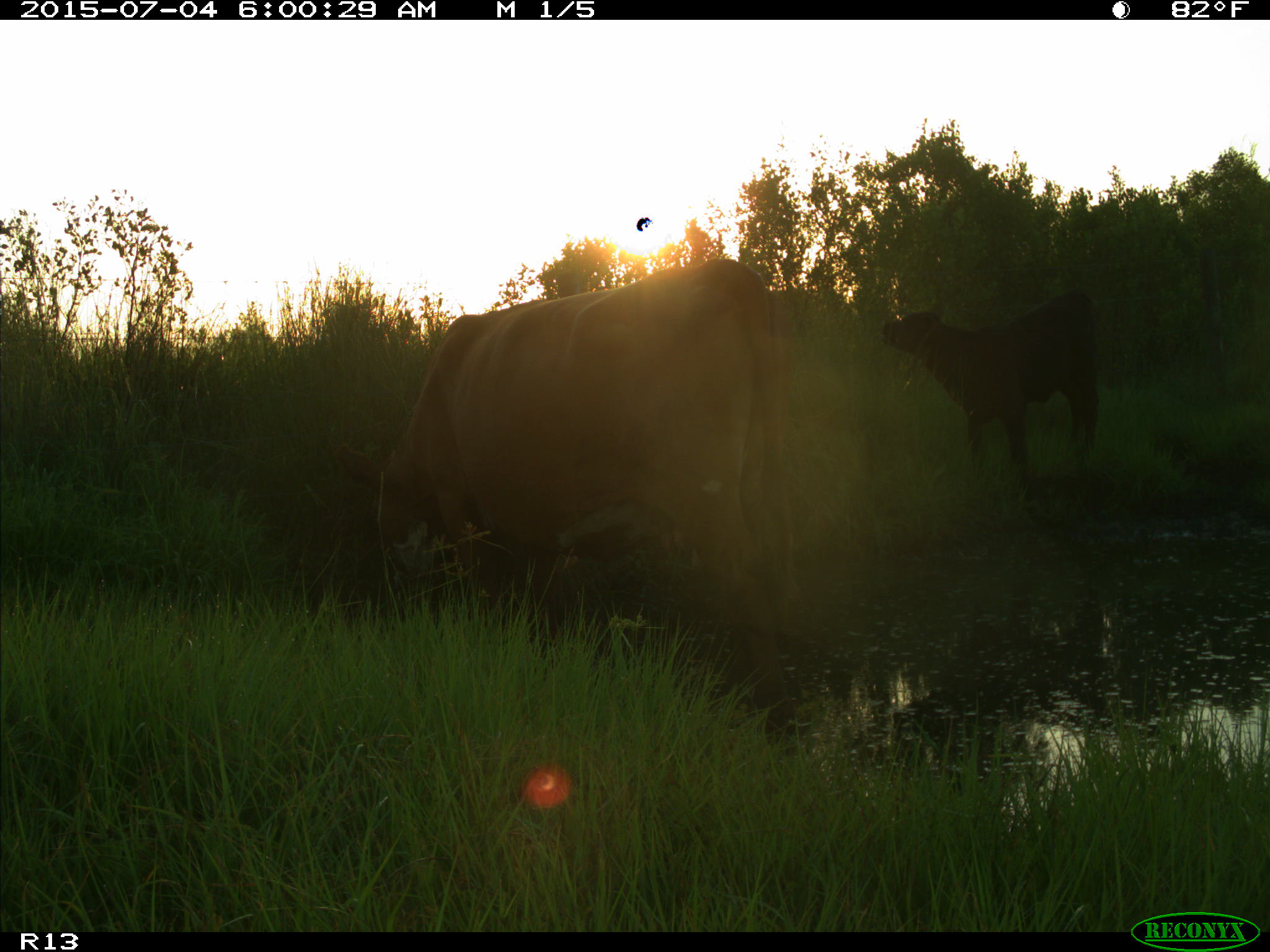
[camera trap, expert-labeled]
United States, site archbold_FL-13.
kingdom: Animalia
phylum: Chordata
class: Mammalia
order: Artiodactyla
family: Bovidae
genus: Bos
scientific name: Bos taurus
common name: domestic cow